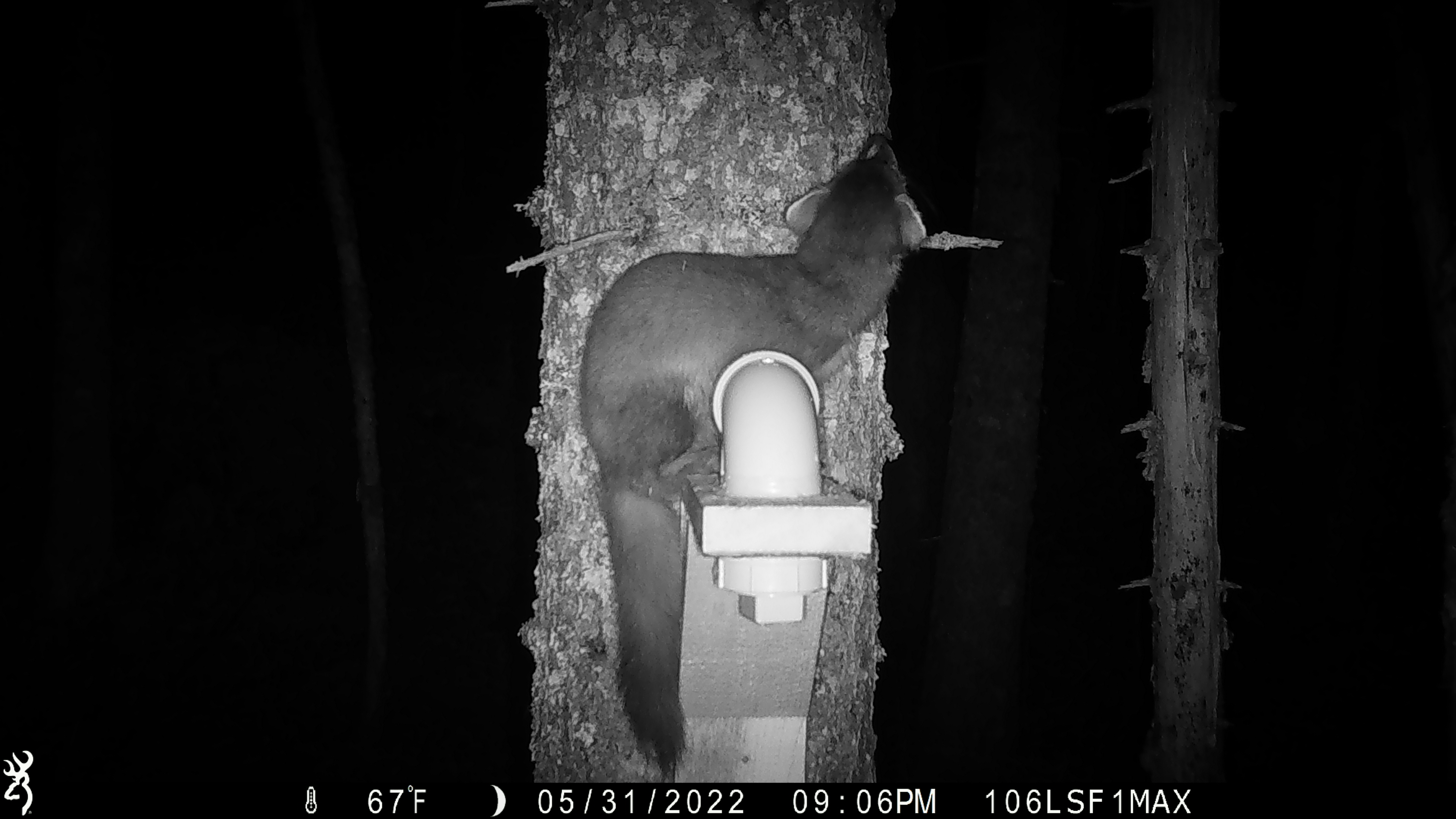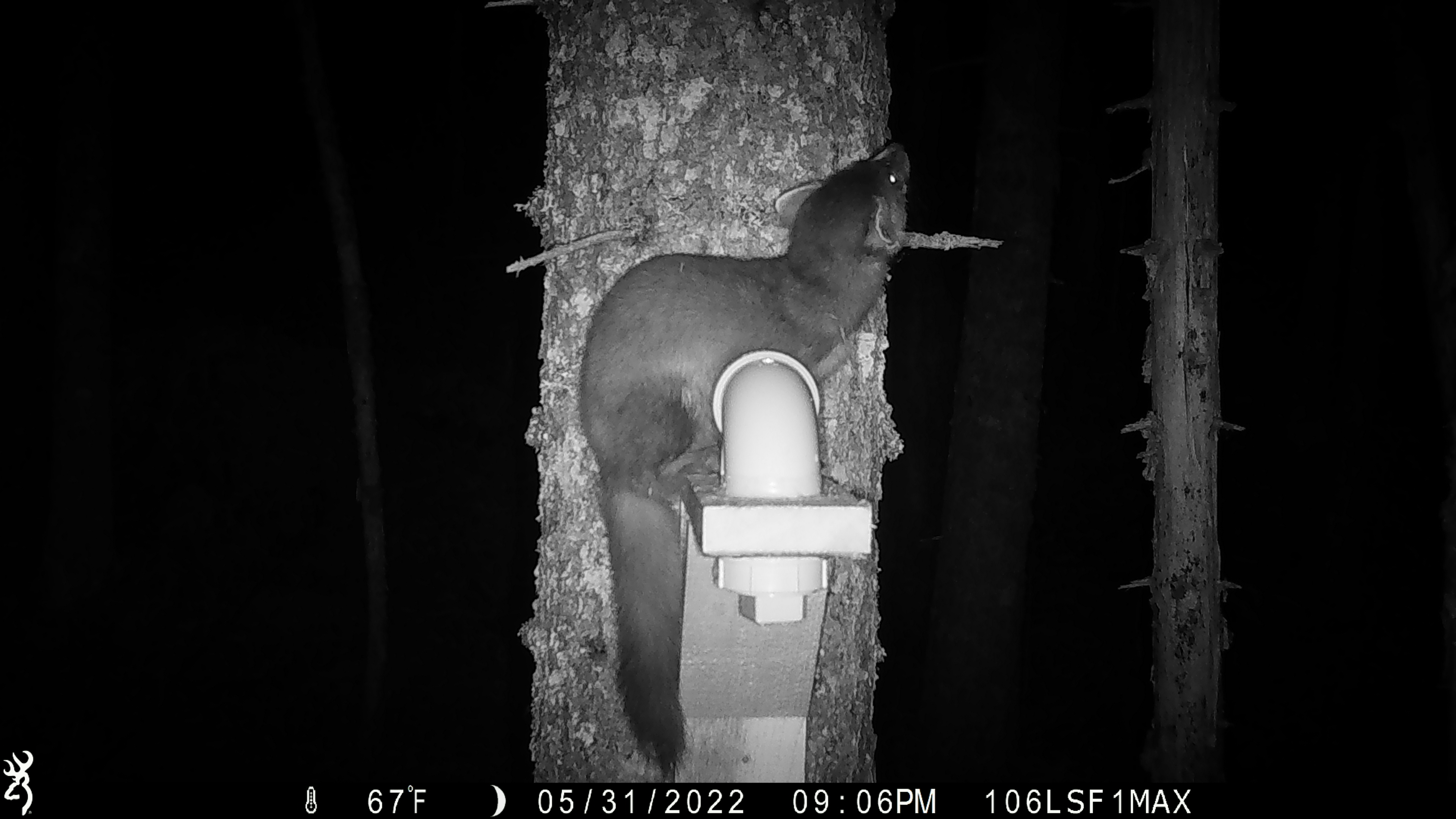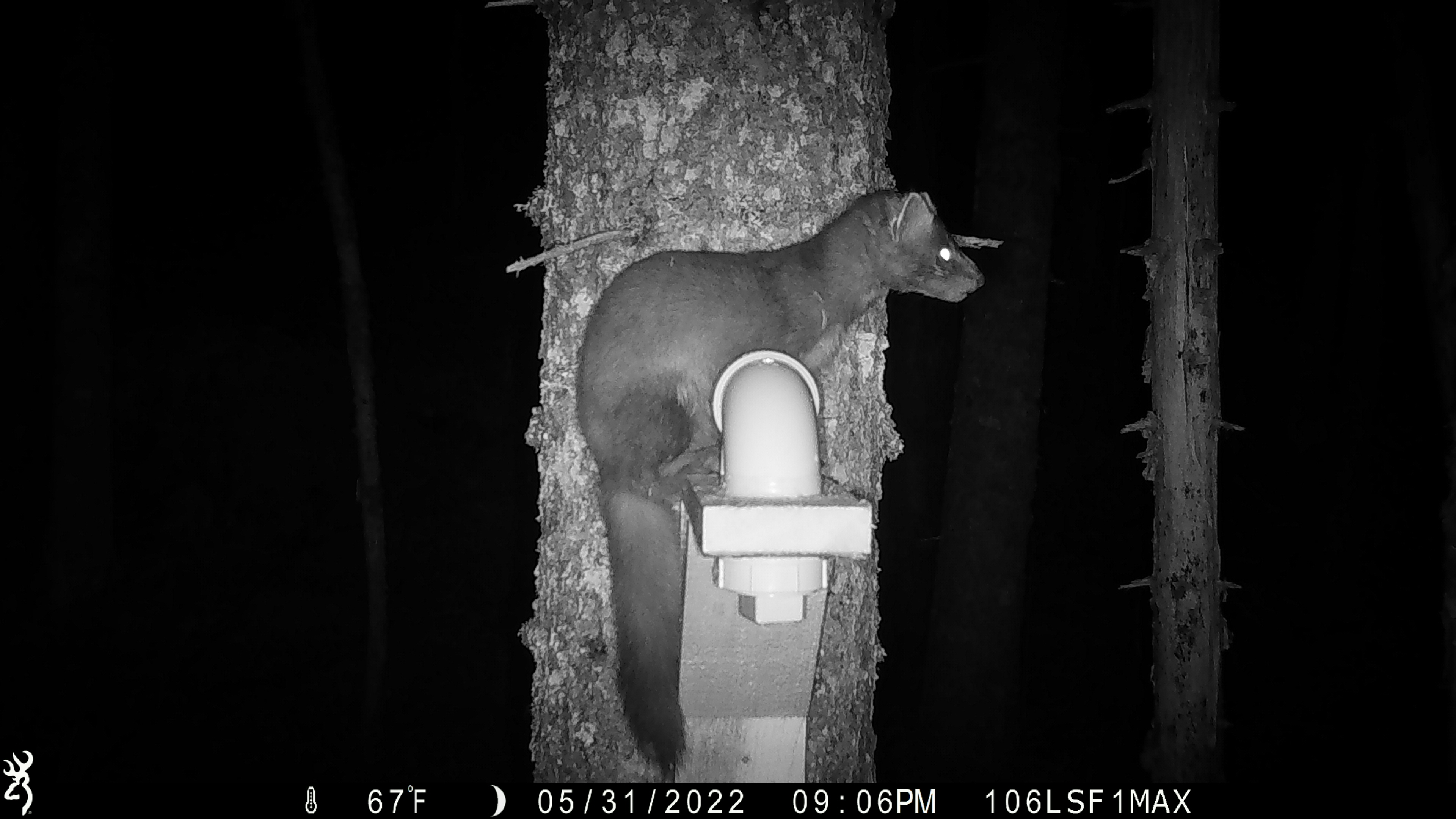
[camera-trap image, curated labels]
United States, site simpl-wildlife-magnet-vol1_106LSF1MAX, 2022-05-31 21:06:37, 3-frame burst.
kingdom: Animalia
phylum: Chordata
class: Mammalia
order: Carnivora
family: Mustelidae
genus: Martes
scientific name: Martes americana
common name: american marten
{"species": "american marten (Martes americana)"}